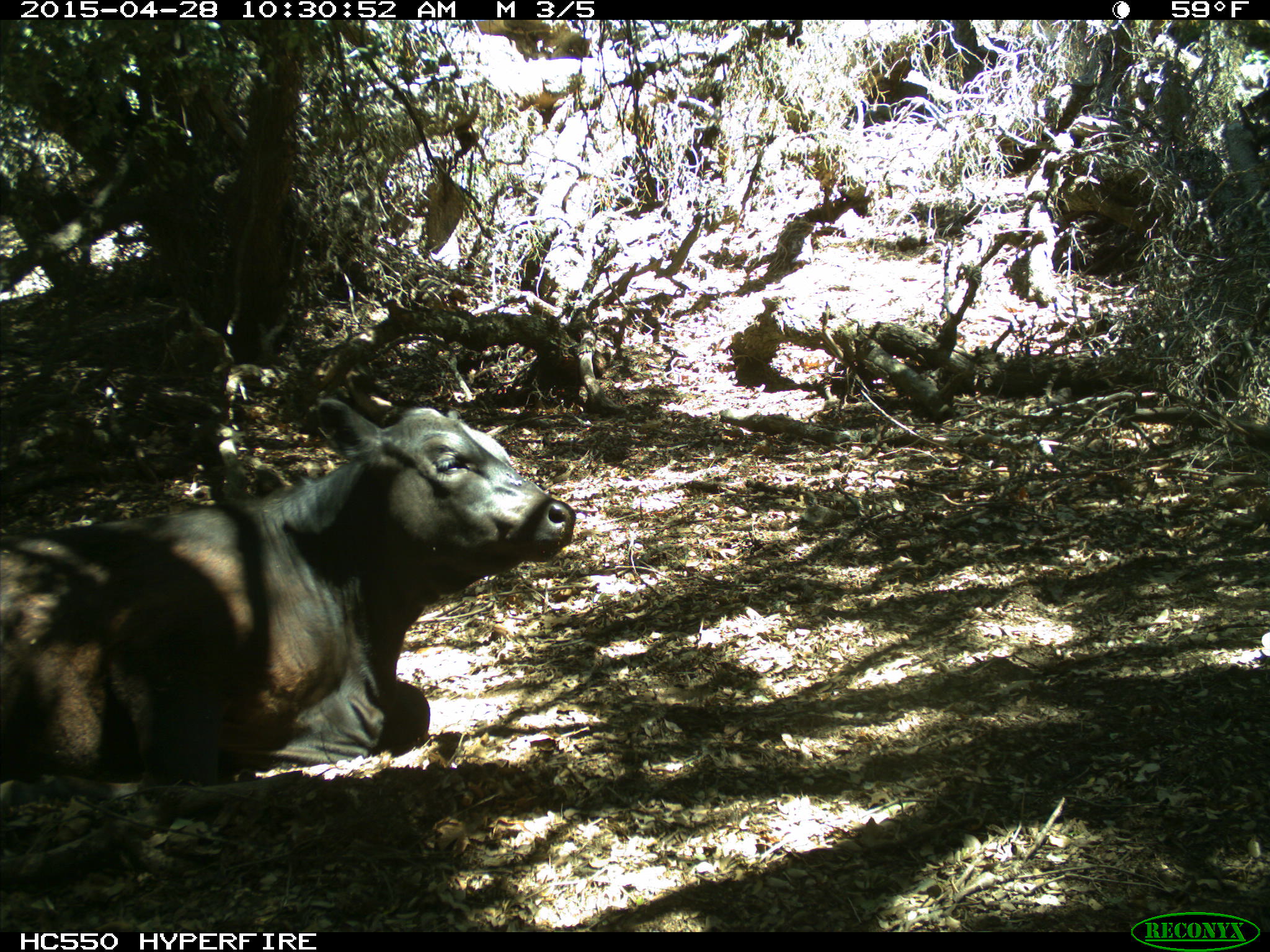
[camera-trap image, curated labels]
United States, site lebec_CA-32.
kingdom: Animalia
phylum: Chordata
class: Mammalia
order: Artiodactyla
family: Bovidae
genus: Bos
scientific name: Bos taurus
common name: domestic cow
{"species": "Bos taurus (domestic cow)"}